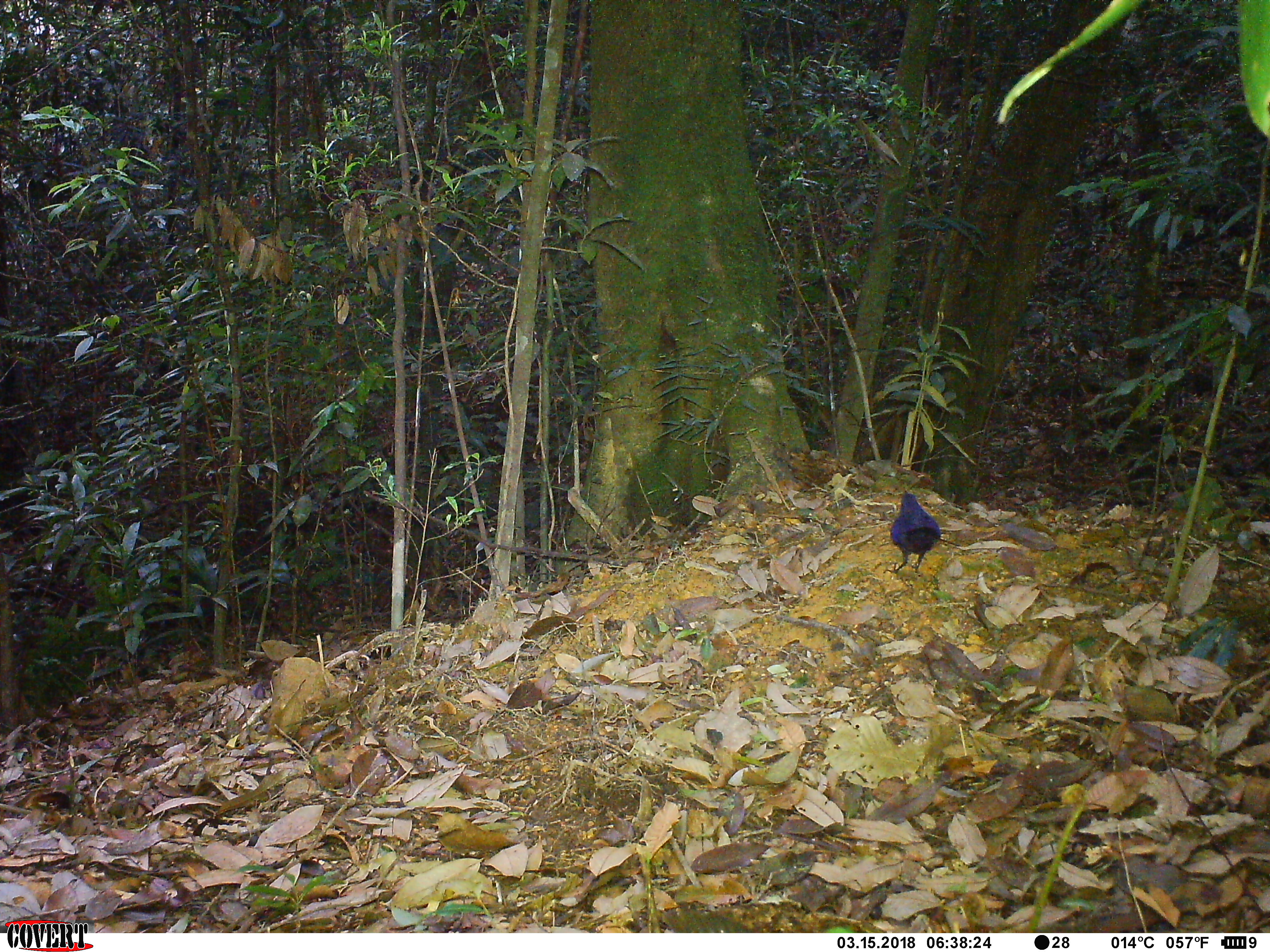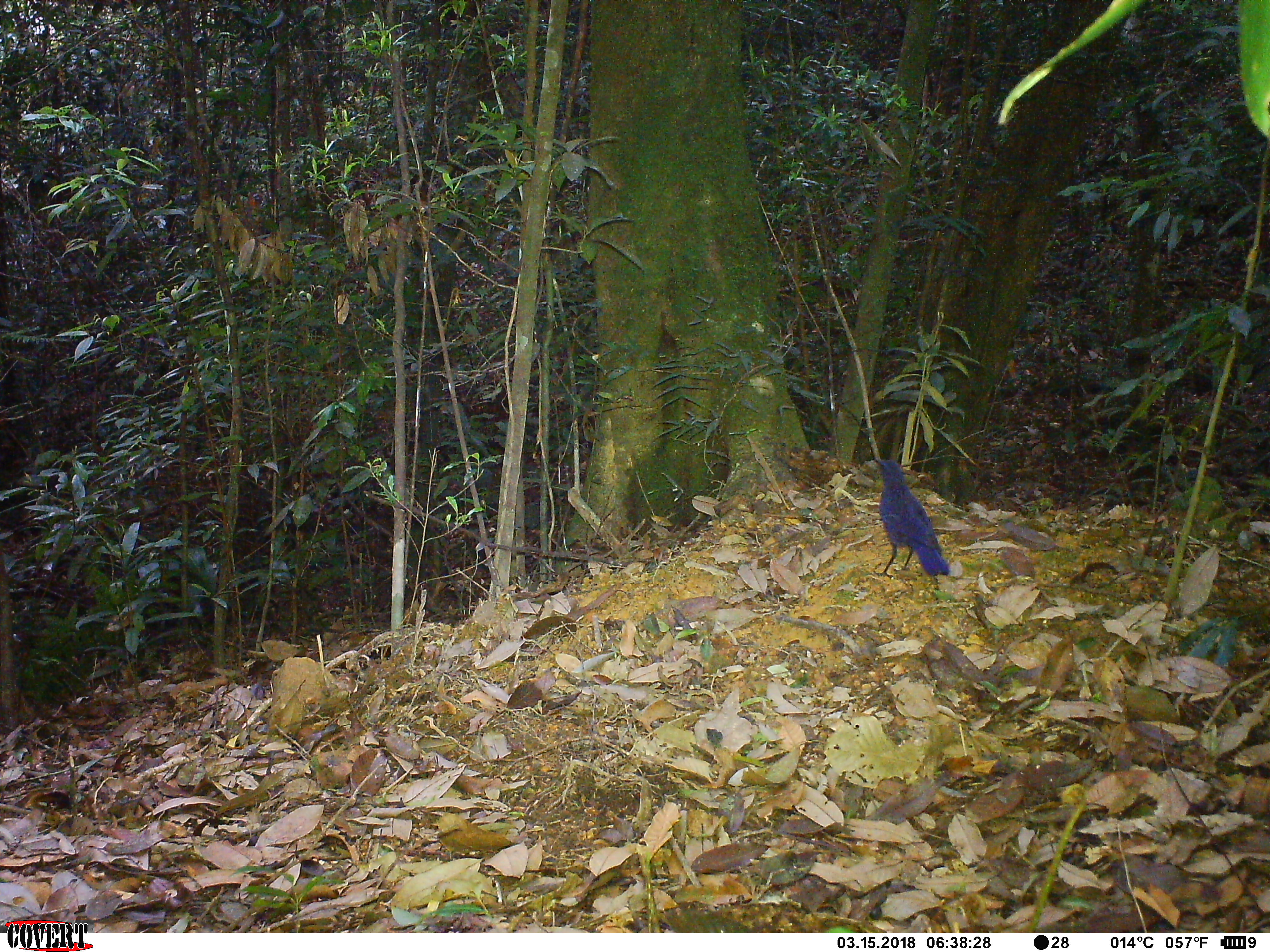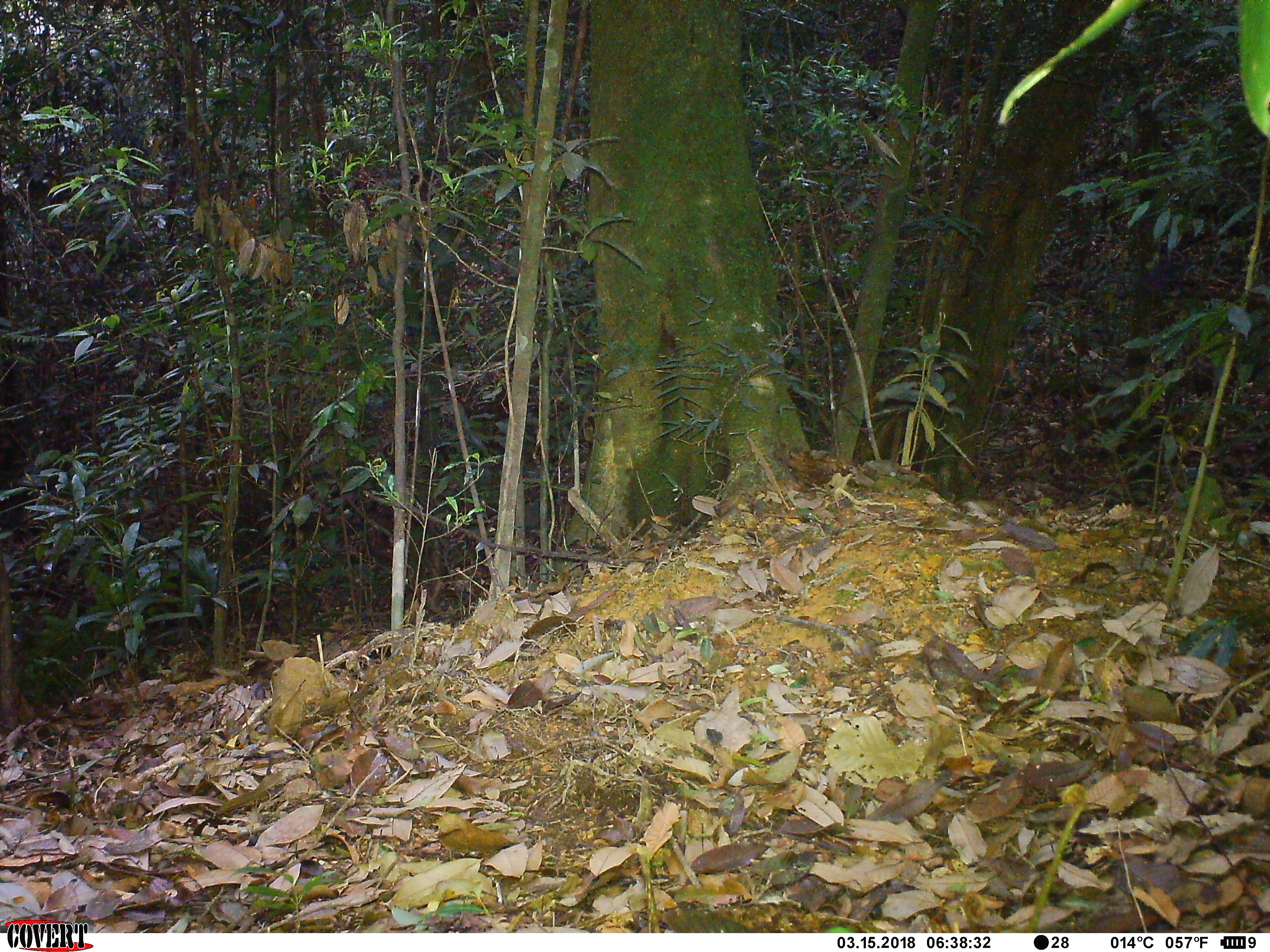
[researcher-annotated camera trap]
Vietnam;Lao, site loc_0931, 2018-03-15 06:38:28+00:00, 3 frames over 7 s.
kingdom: Animalia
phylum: Chordata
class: Aves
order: Passeriformes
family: Muscicapidae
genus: Myophonus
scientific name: Myophonus caeruleus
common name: blue whistling thrush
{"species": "blue whistling thrush (Myophonus caeruleus)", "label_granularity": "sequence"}